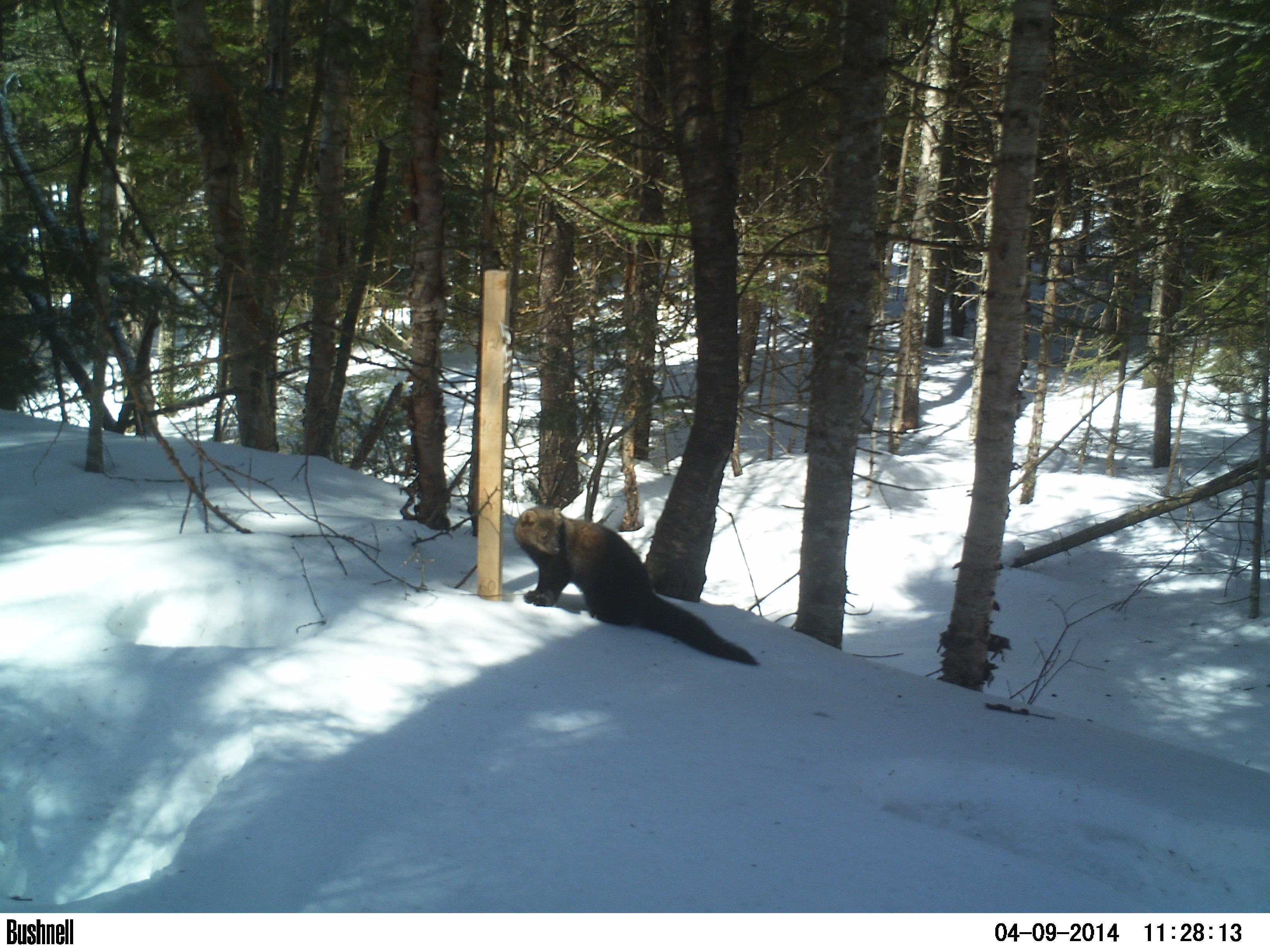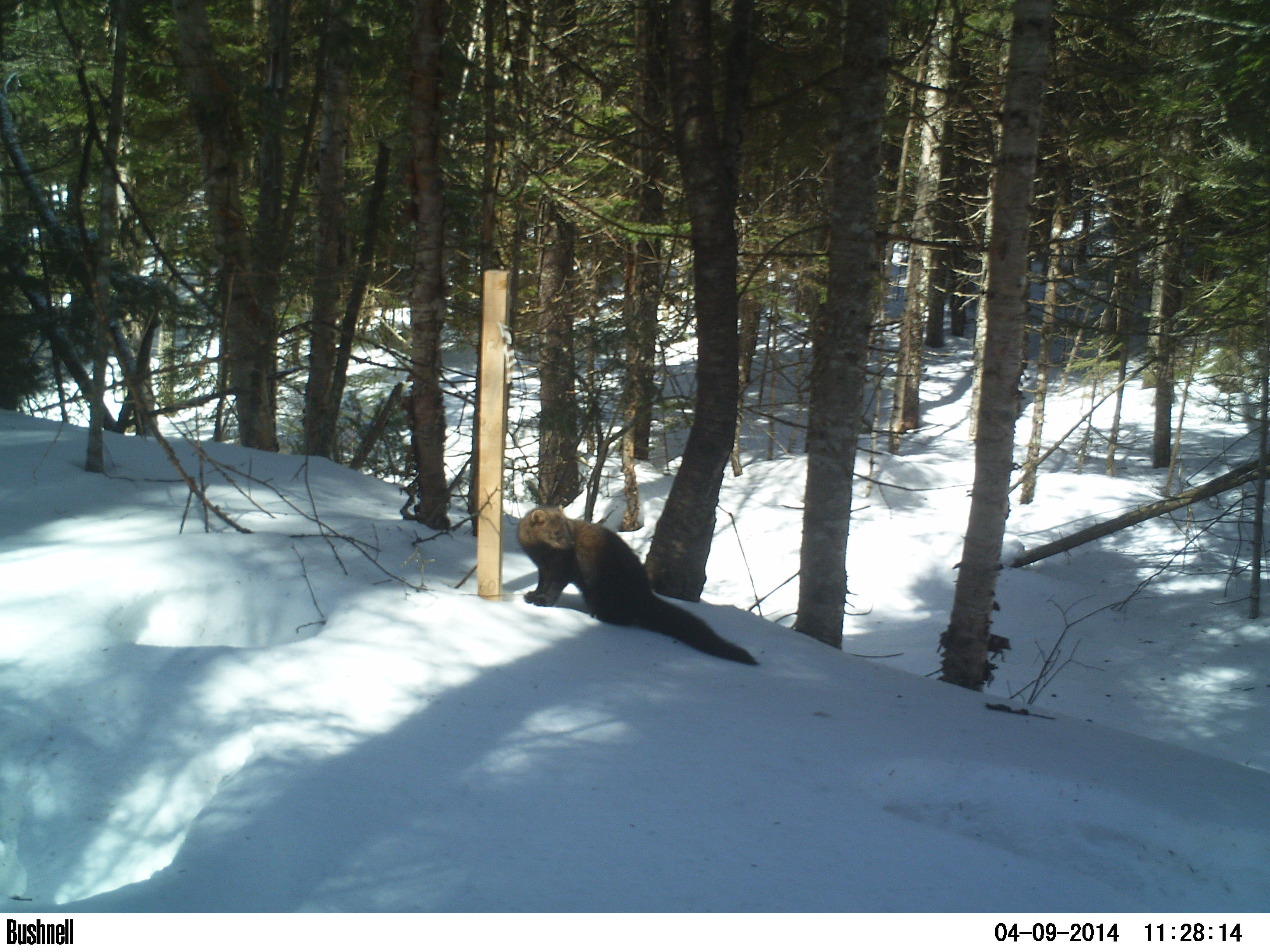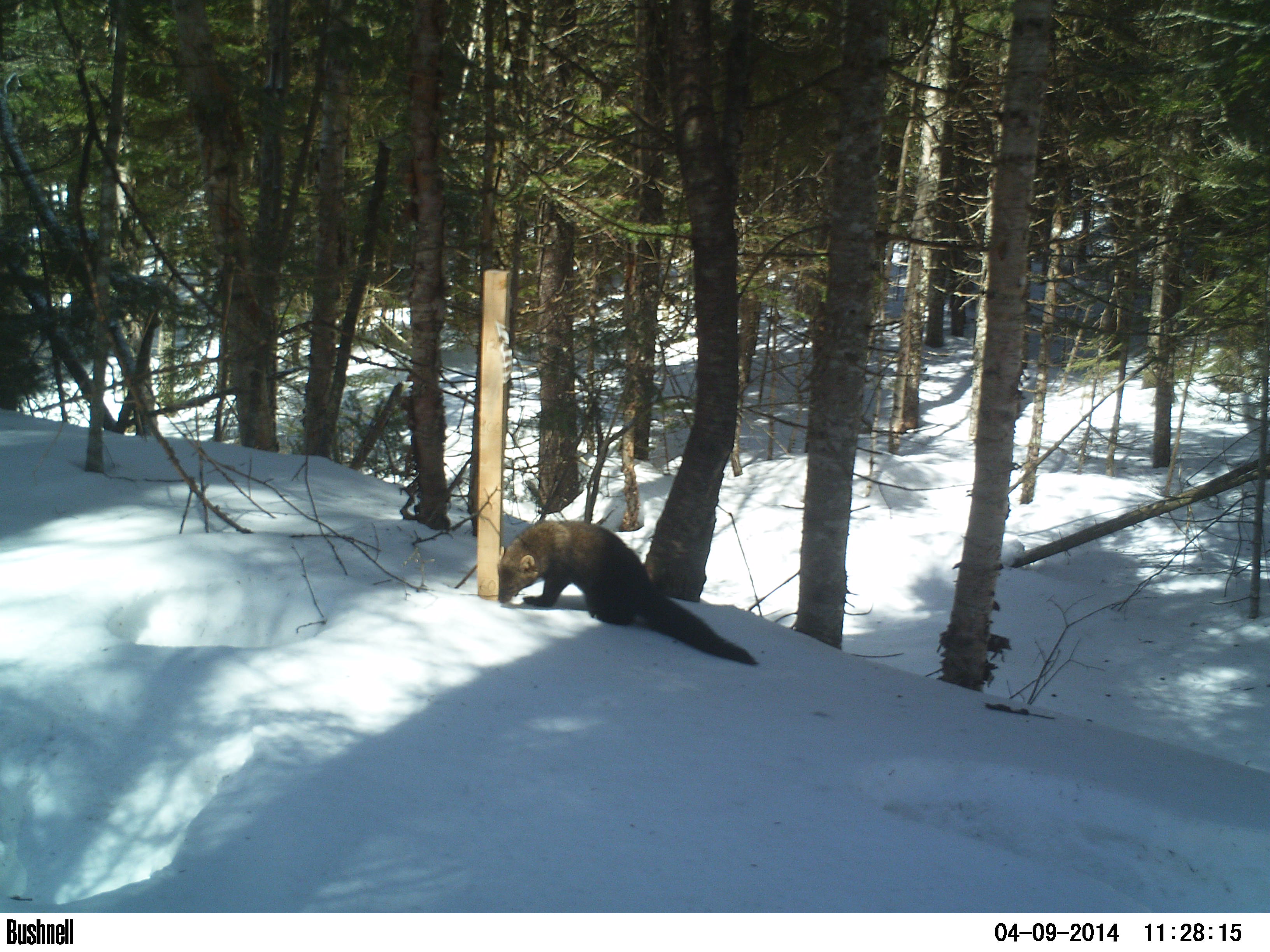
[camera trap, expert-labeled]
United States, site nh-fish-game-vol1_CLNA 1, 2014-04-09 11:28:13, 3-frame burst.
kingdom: Animalia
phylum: Chordata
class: Mammalia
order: Carnivora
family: Mustelidae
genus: Pekania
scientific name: Pekania pennanti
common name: fisher